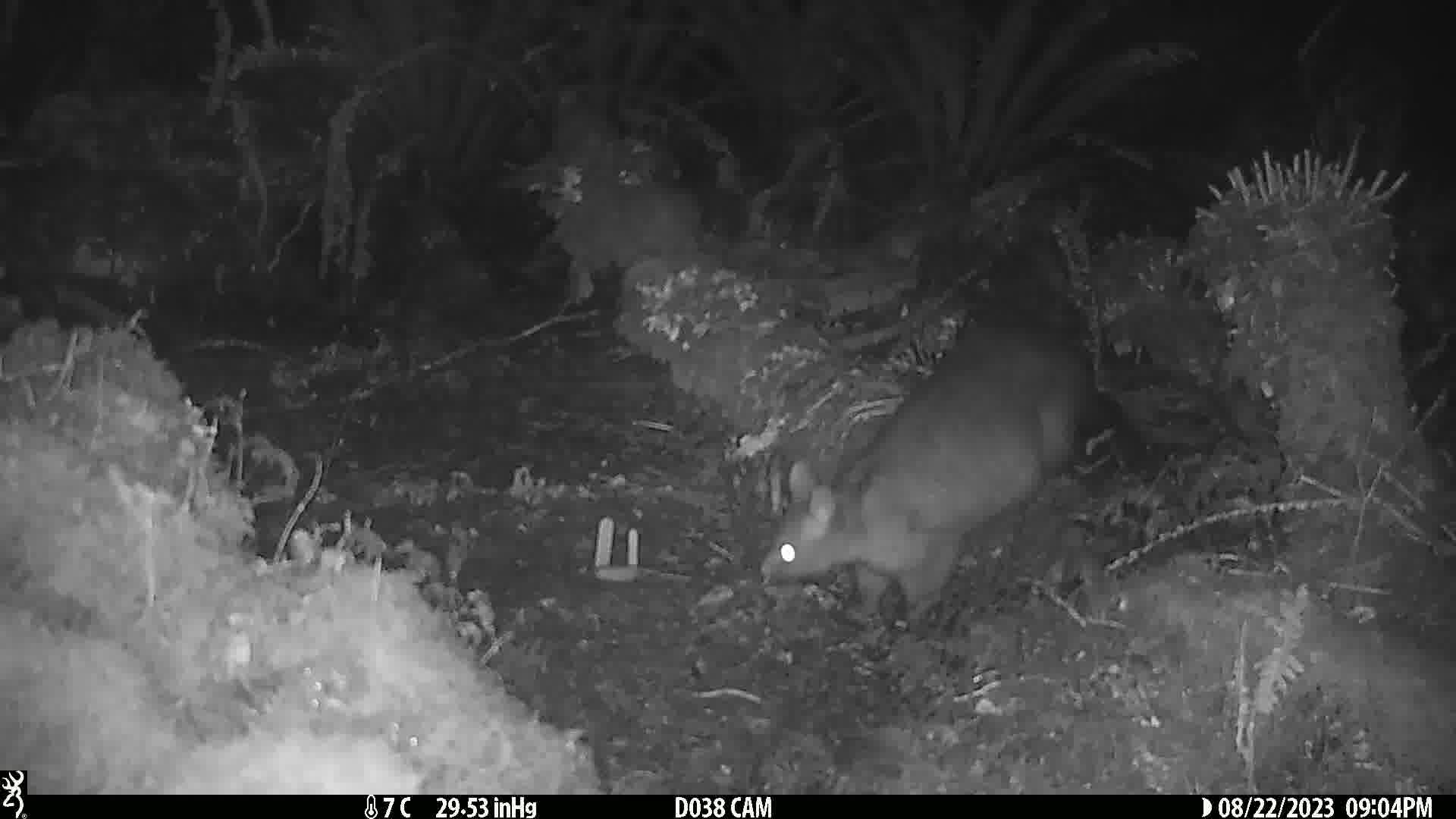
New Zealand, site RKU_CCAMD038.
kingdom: Animalia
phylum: Chordata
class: Mammalia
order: Diprotodontia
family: Phalangeridae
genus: Trichosurus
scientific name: Trichosurus vulpecula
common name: common brushtail possum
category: possum